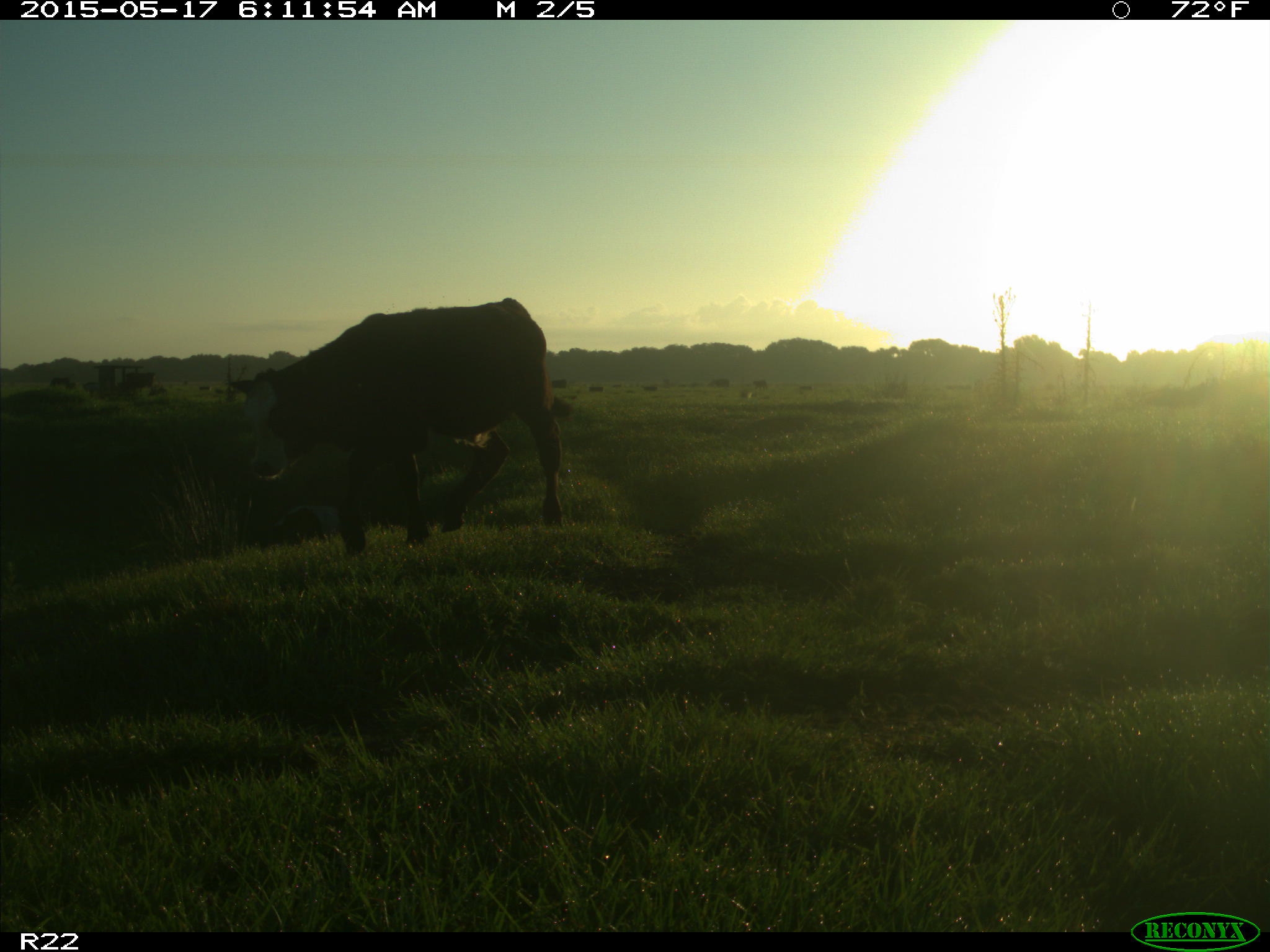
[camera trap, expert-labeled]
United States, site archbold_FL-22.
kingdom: Animalia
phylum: Chordata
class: Mammalia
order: Artiodactyla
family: Bovidae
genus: Bos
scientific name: Bos taurus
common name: domestic cow